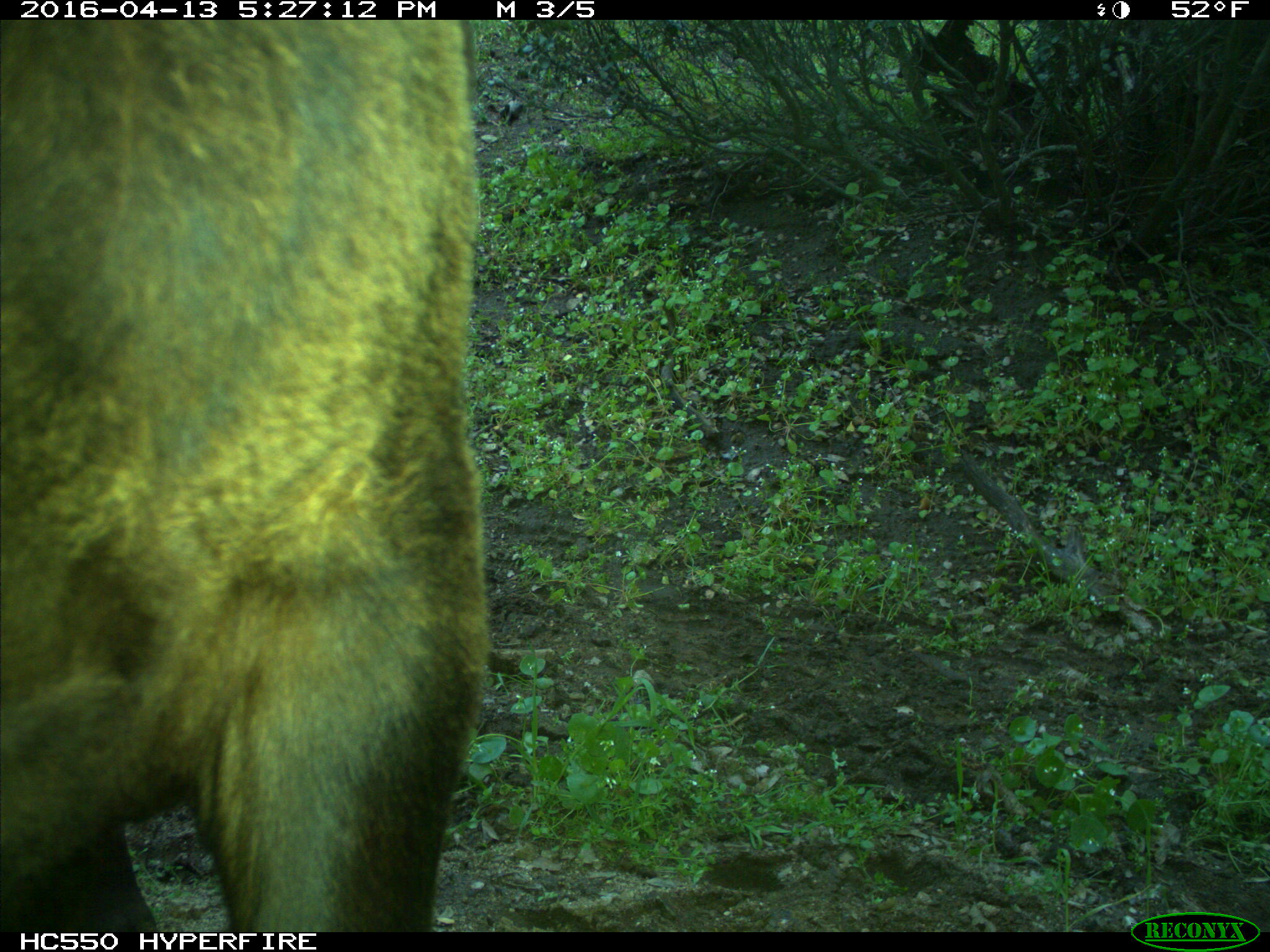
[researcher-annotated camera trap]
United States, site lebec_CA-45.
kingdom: Animalia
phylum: Chordata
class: Mammalia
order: Artiodactyla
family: Bovidae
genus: Bos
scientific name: Bos taurus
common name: domestic cow